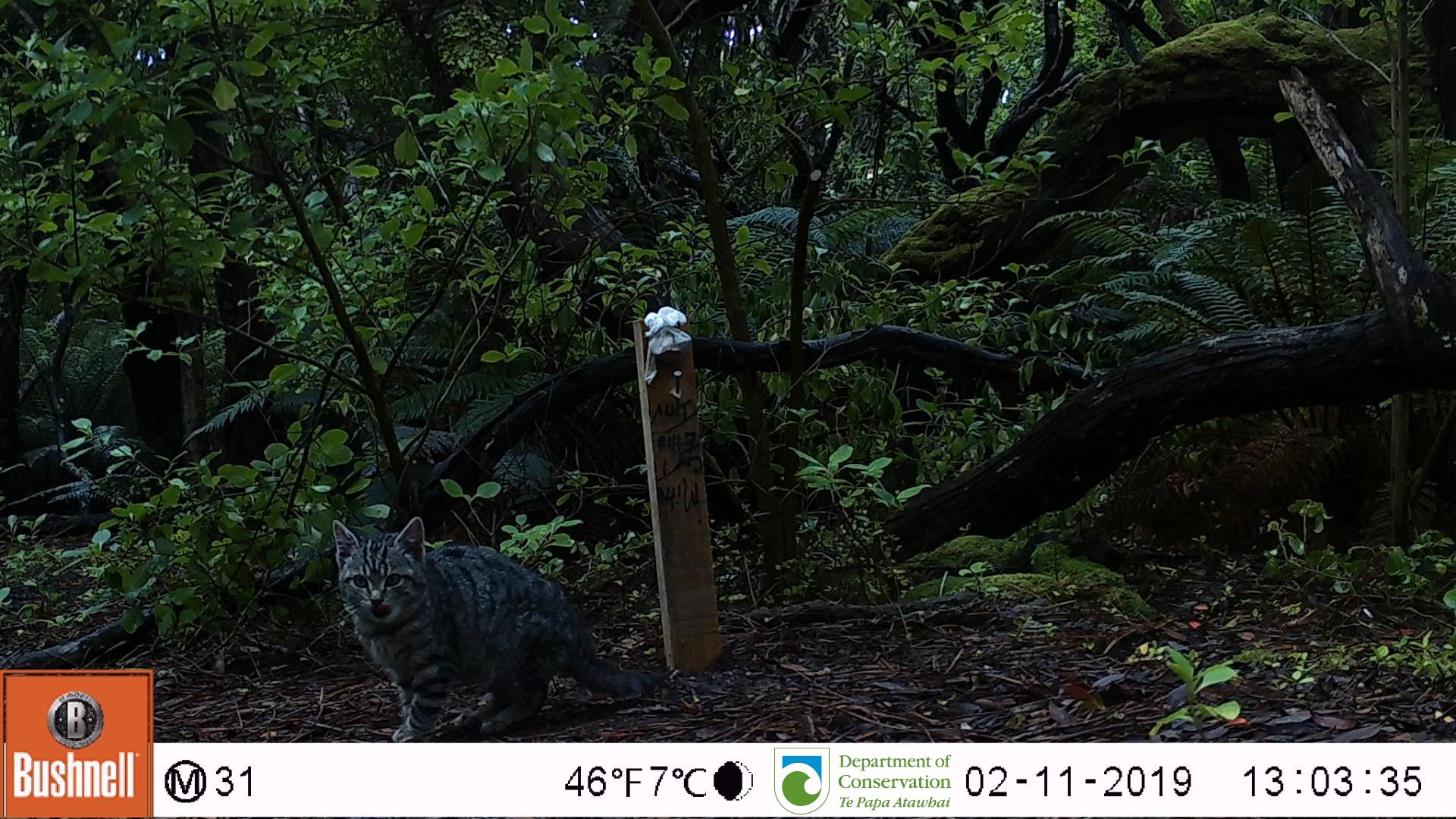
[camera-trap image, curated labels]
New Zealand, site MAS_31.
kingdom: Animalia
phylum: Chordata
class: Mammalia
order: Carnivora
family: Felidae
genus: Felis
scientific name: Felis catus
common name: domestic cat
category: cat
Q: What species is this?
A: Cat (domestic cat) (Felis catus).